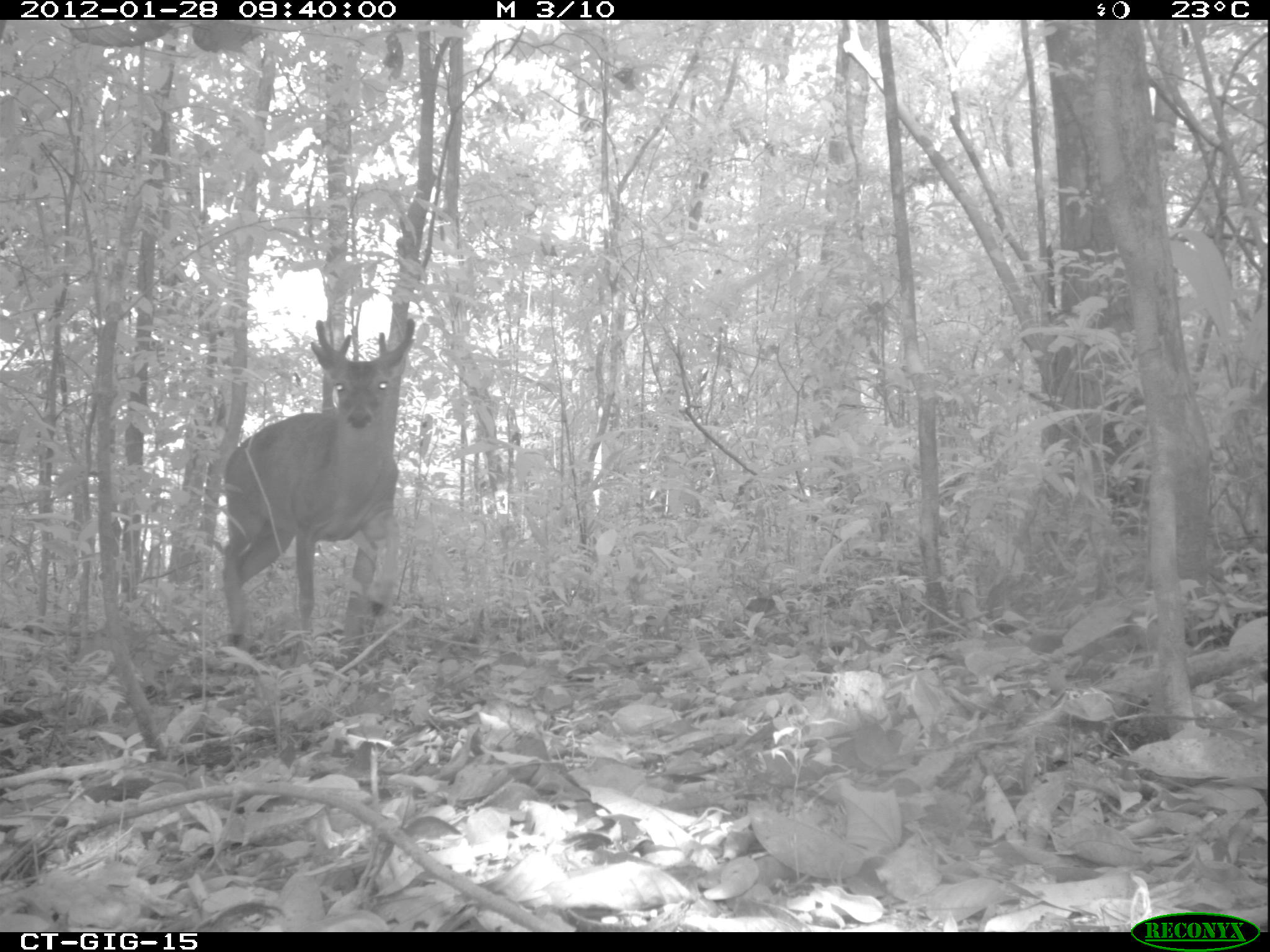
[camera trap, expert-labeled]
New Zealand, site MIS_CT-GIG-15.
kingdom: Animalia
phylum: Chordata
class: Mammalia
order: Artiodactyla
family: Cervidae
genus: Odocoileus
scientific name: Odocoileus virginianus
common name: white-tailed deer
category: white tailed deer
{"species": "white tailed deer (white-tailed deer) (Odocoileus virginianus)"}